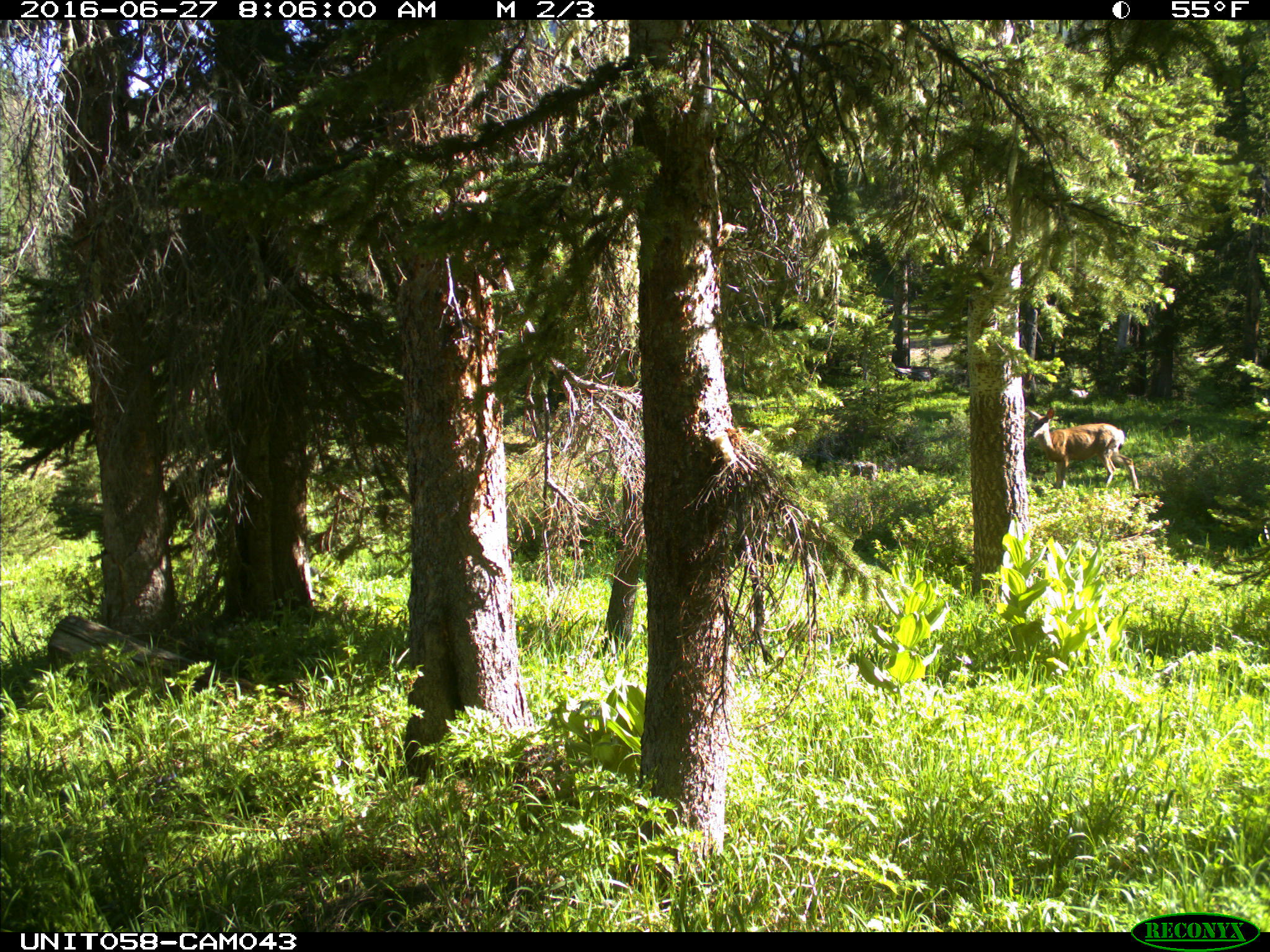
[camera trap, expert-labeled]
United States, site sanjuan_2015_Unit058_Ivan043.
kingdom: Animalia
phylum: Chordata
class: Mammalia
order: Artiodactyla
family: Cervidae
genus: Odocoileus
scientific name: Odocoileus hemionus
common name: mule deer